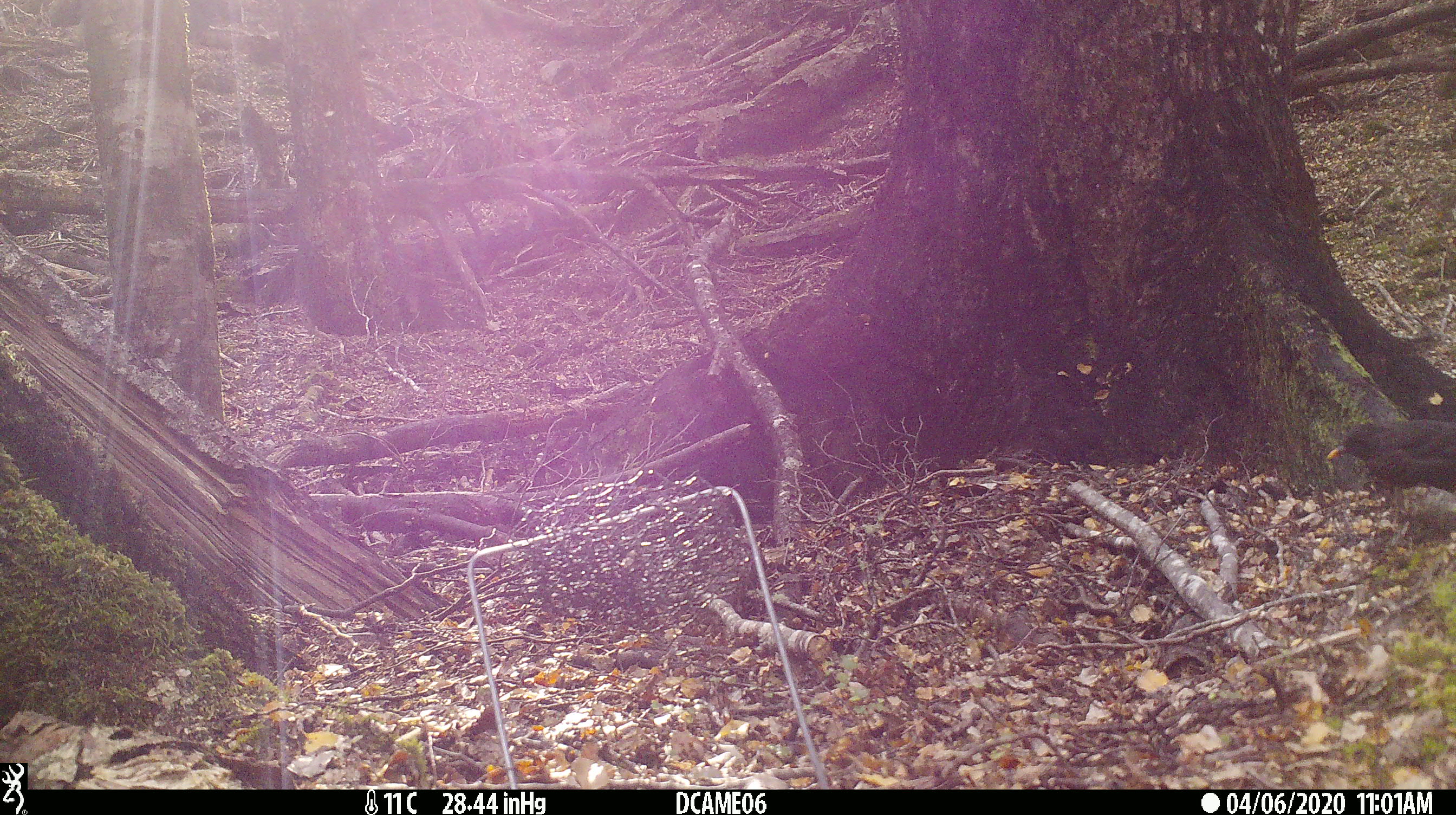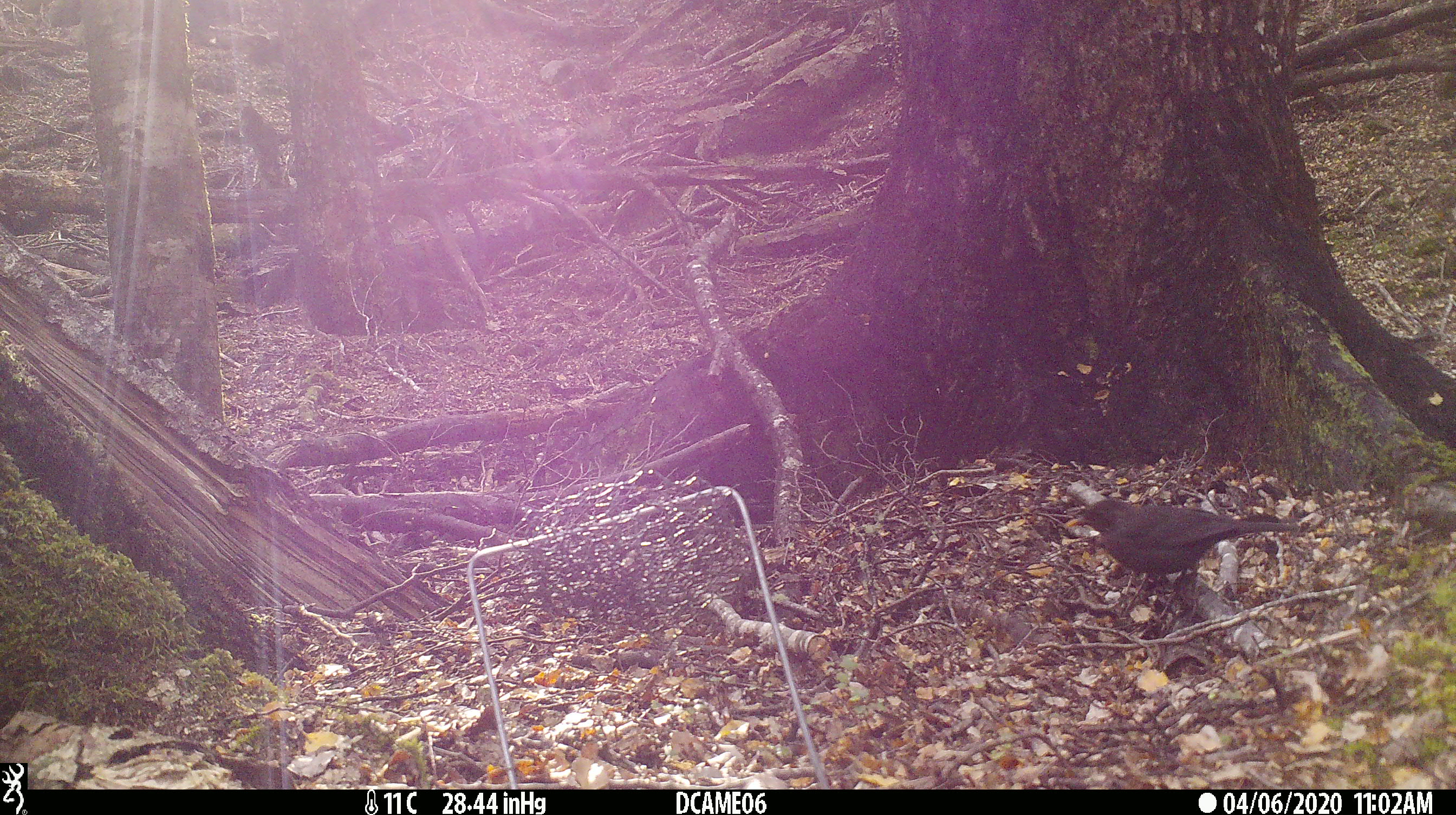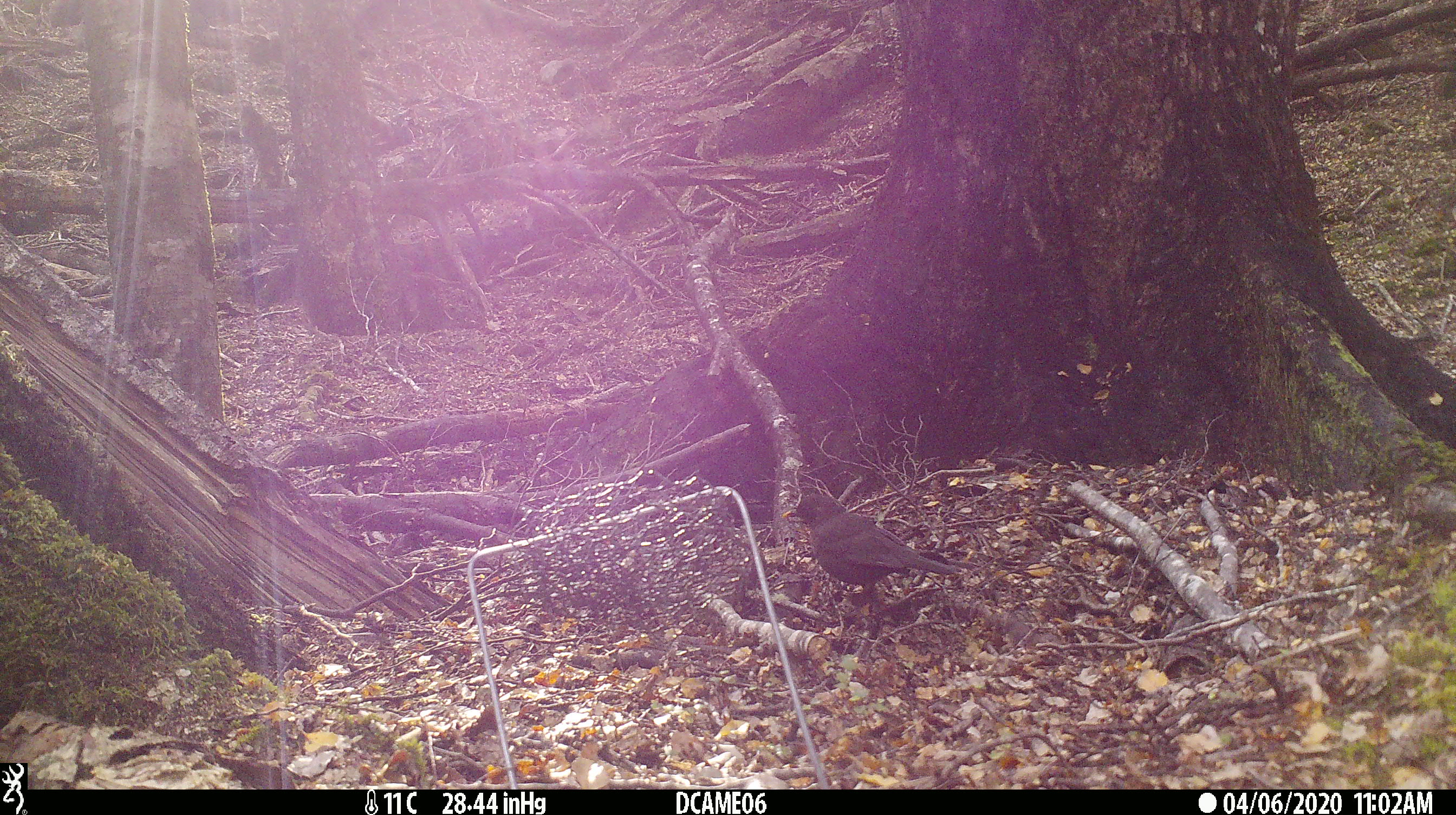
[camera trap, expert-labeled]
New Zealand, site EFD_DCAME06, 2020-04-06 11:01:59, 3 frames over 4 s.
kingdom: Animalia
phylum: Chordata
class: Aves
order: Passeriformes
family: Turdidae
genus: Turdus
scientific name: Turdus merula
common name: eurasian blackbird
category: blackbird